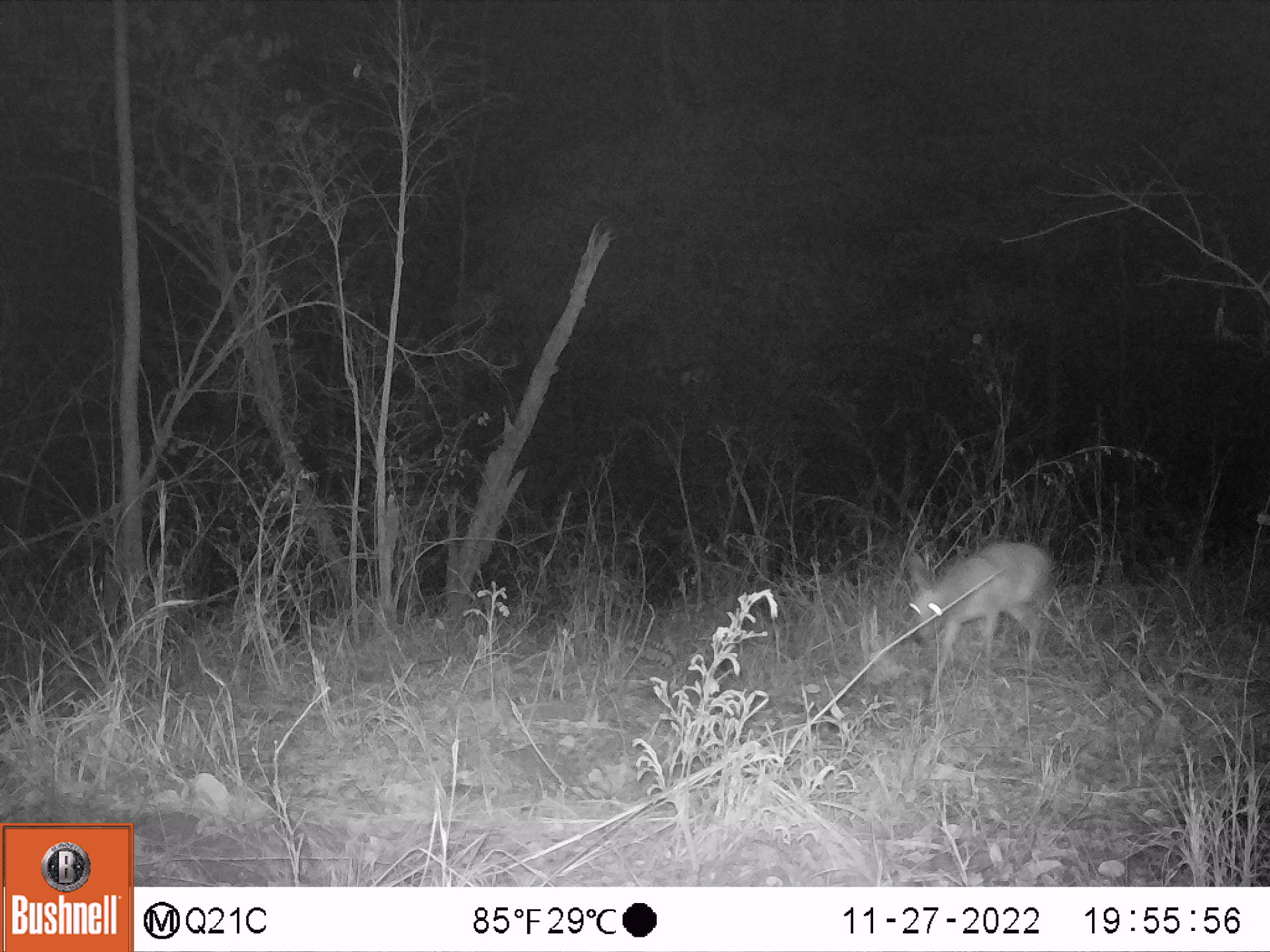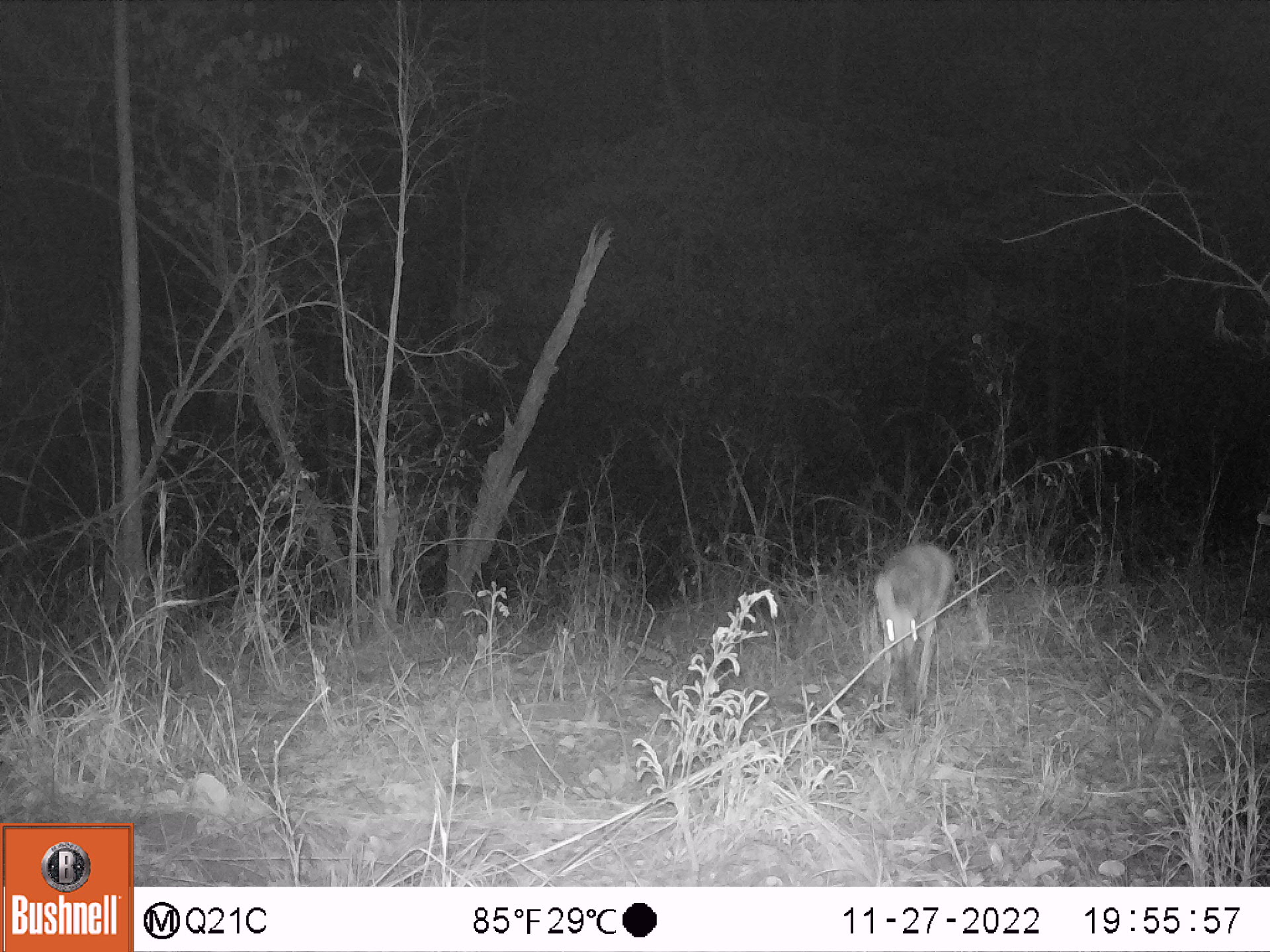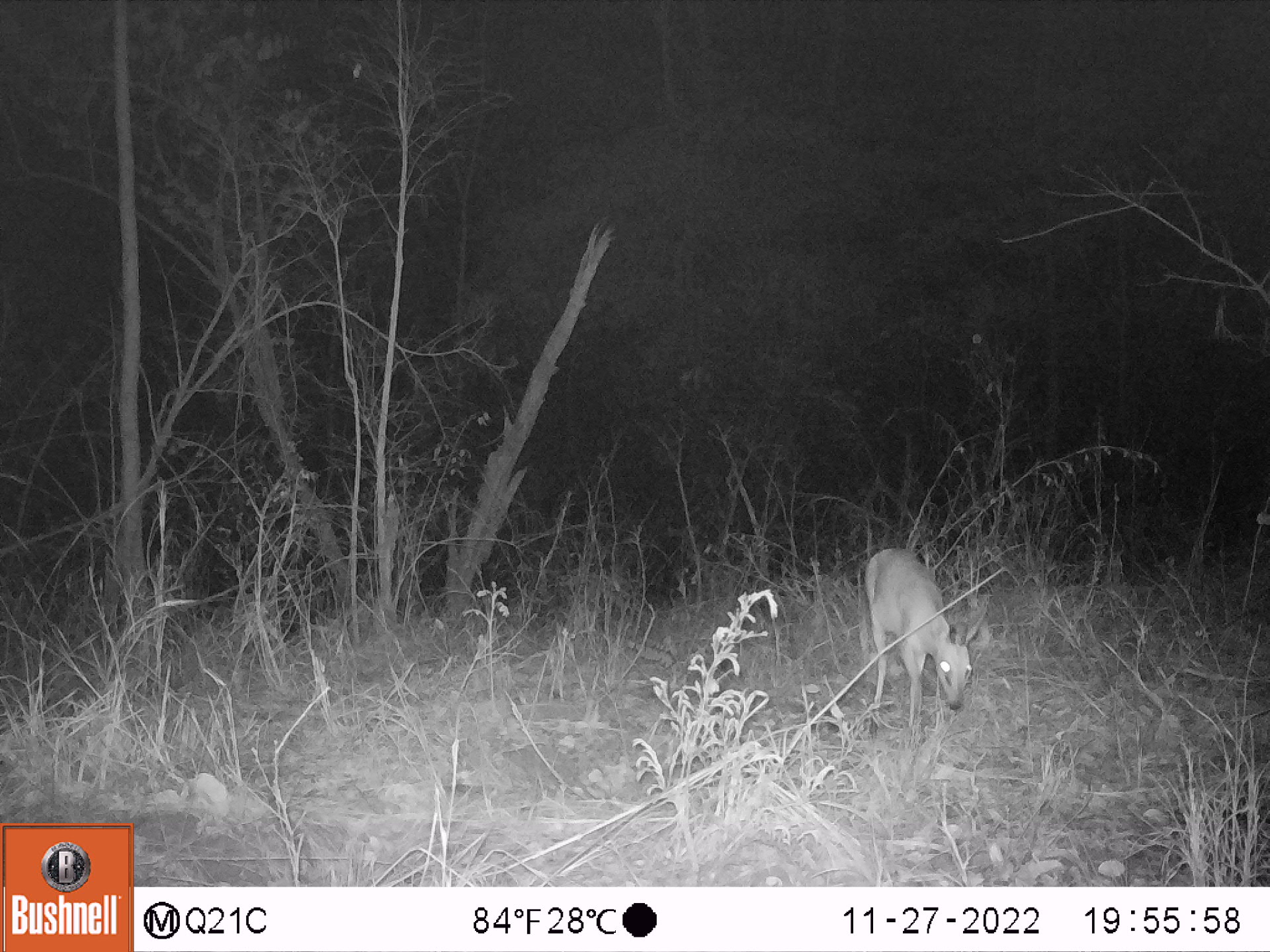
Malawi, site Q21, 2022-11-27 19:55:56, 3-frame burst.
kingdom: Animalia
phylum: Chordata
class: Mammalia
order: Artiodactyla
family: Bovidae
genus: Sylvicapra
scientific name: Sylvicapra grimmia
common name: common duiker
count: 1